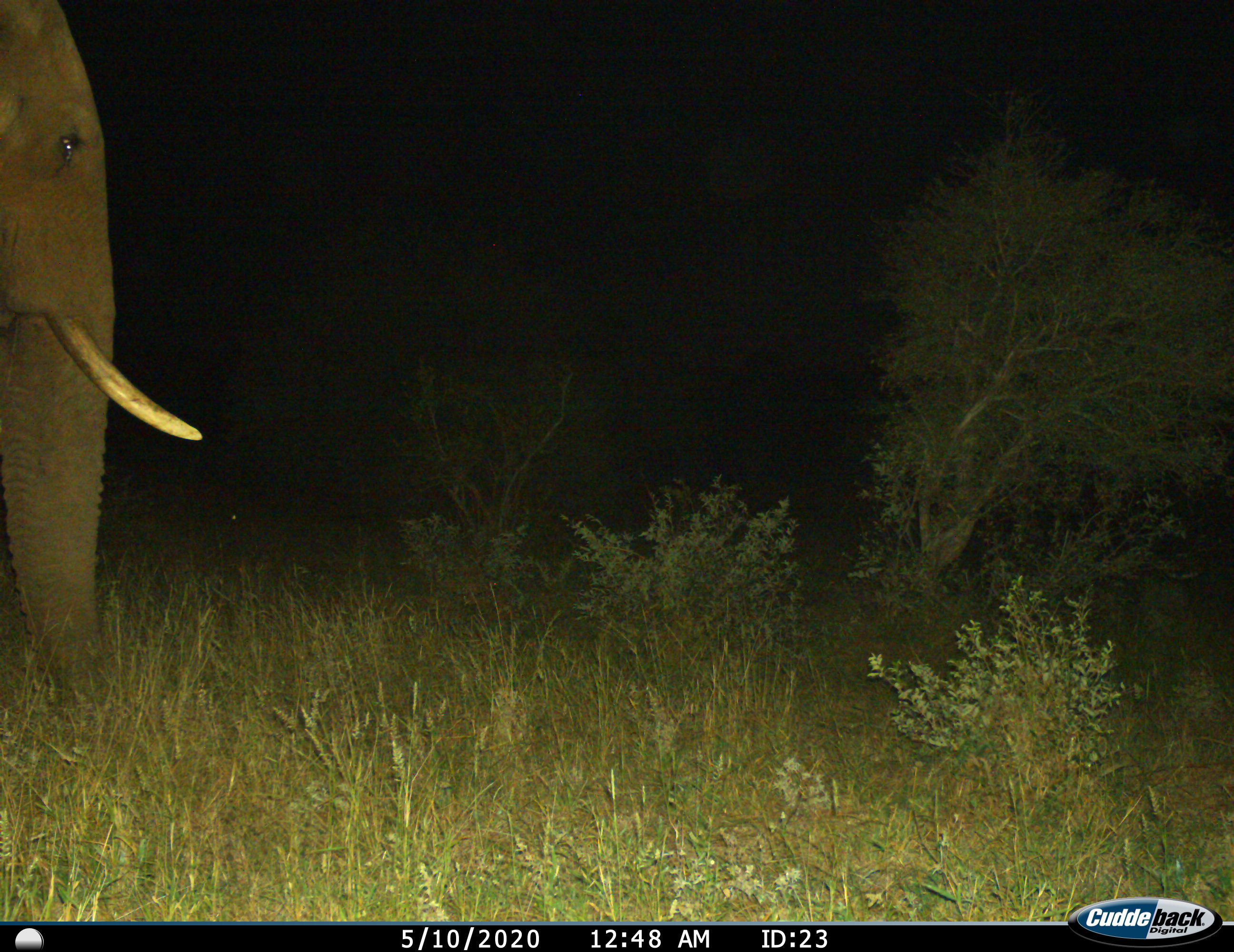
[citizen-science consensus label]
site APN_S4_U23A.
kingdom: Animalia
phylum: Chordata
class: Mammalia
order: Proboscidea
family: Elephantidae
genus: Loxodonta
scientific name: Loxodonta africana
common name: african bush elephant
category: elephant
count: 1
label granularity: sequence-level